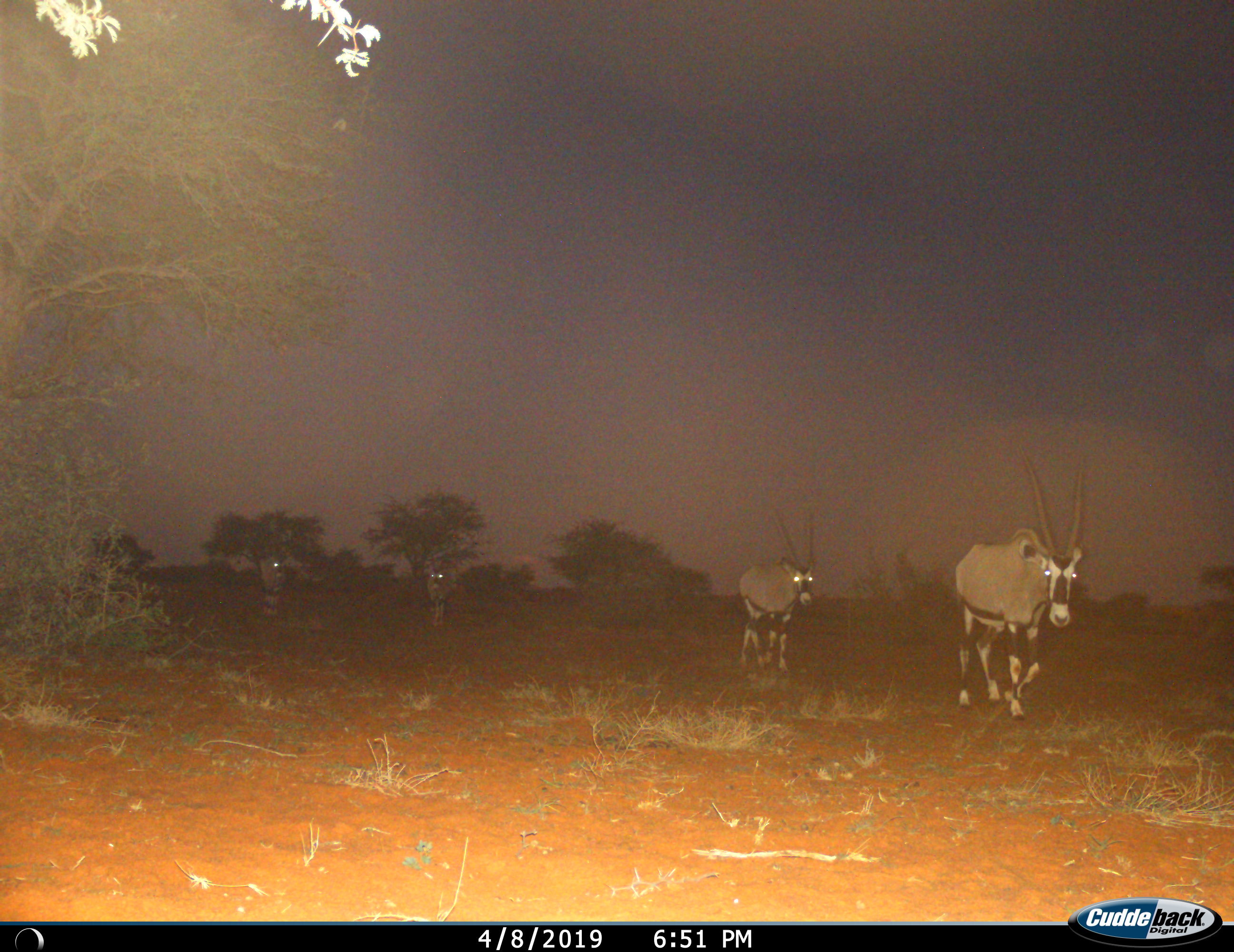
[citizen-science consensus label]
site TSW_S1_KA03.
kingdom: Animalia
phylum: Chordata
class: Mammalia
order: Artiodactyla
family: Bovidae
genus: Oryx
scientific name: Oryx gazella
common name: gemsbok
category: oryx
Oryx (gemsbok) (Oryx gazella), count 4. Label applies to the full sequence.